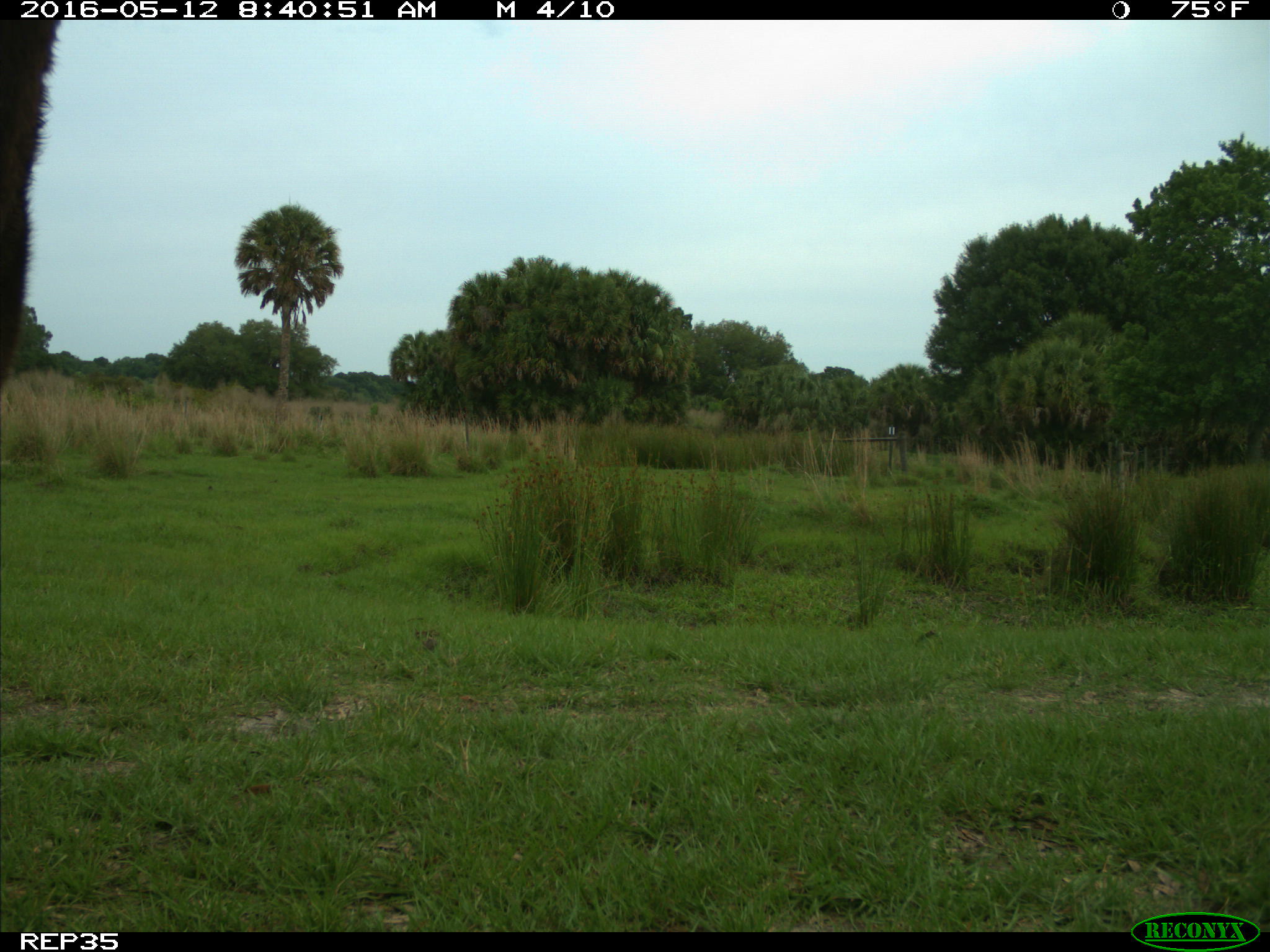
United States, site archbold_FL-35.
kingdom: Animalia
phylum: Chordata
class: Mammalia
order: Artiodactyla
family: Bovidae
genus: Bos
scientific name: Bos taurus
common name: domestic cow